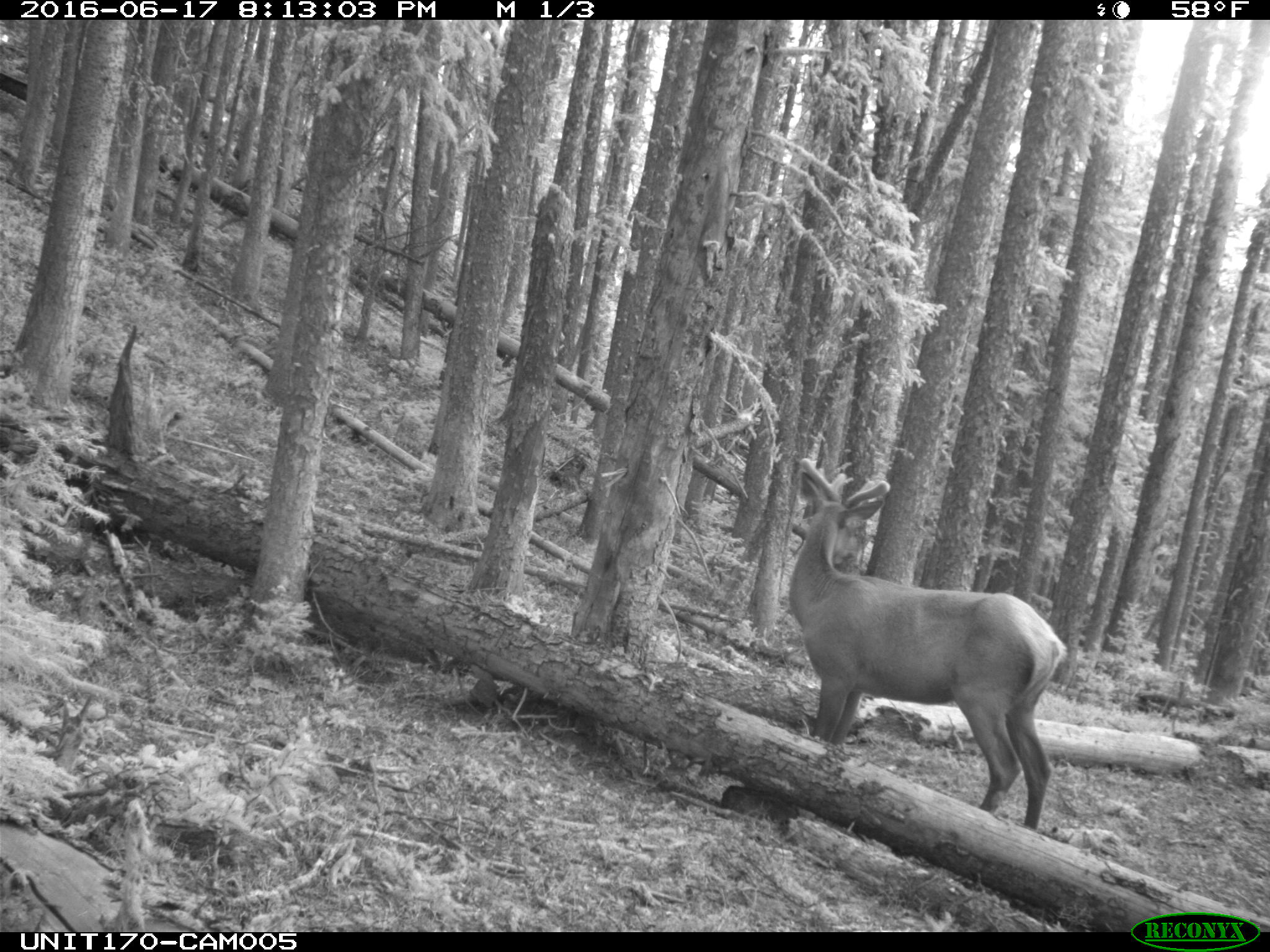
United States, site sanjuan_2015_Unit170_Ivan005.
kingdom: Animalia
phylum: Chordata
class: Mammalia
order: Artiodactyla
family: Cervidae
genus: Cervus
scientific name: Cervus elaphus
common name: red deer